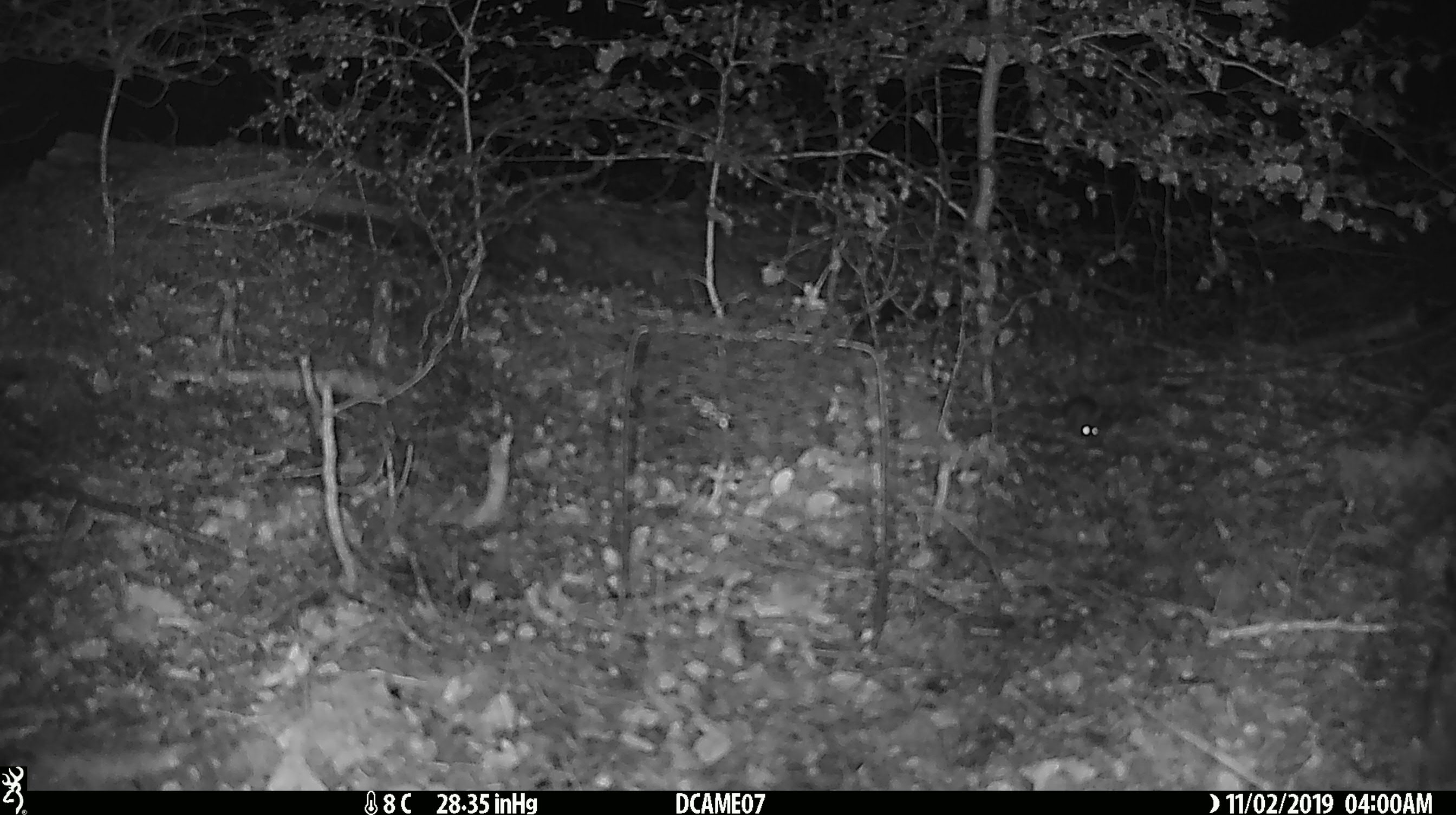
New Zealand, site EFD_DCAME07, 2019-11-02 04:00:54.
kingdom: Animalia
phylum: Chordata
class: Mammalia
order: Rodentia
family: Muridae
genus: Mus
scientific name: Mus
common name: mouse